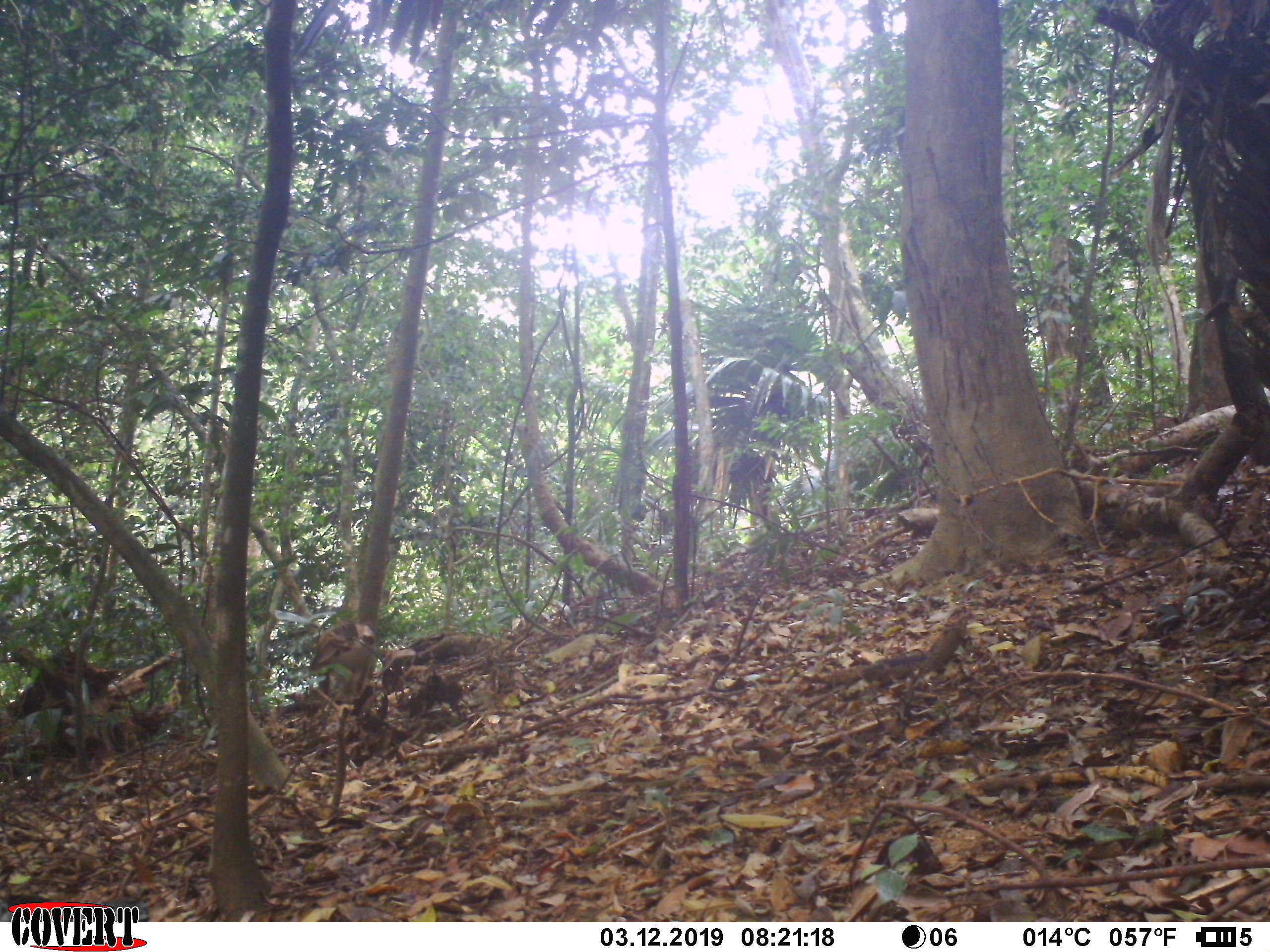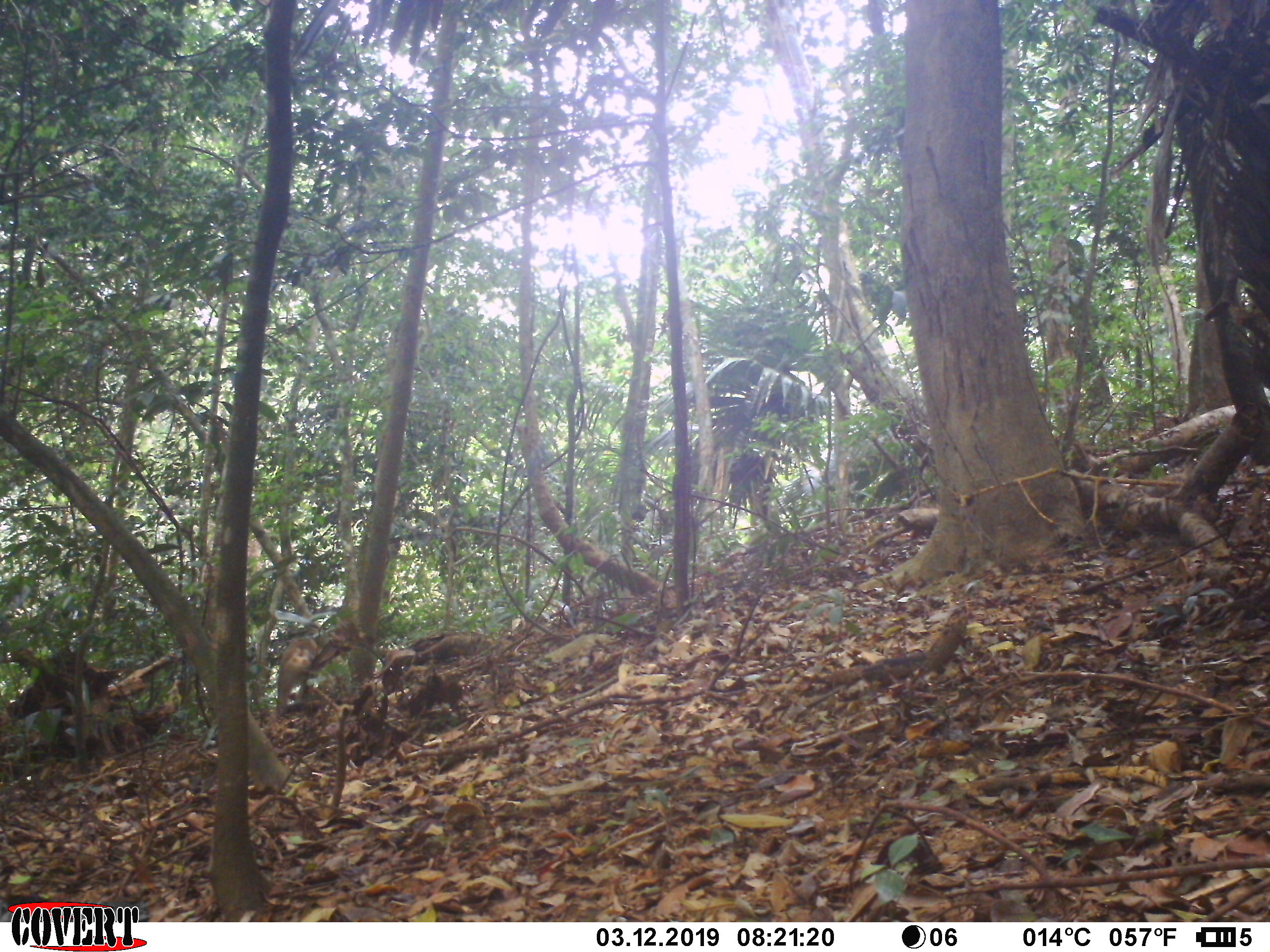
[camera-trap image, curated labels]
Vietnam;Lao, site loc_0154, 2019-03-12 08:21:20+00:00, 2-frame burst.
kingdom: Animalia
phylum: Chordata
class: Mammalia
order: Primates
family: Cercopithecidae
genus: Macaca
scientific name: Macaca nemestrina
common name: pig-tailed macaque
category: pig tailed macaque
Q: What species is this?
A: Pig tailed macaque (pig-tailed macaque) (Macaca nemestrina).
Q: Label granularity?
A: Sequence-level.